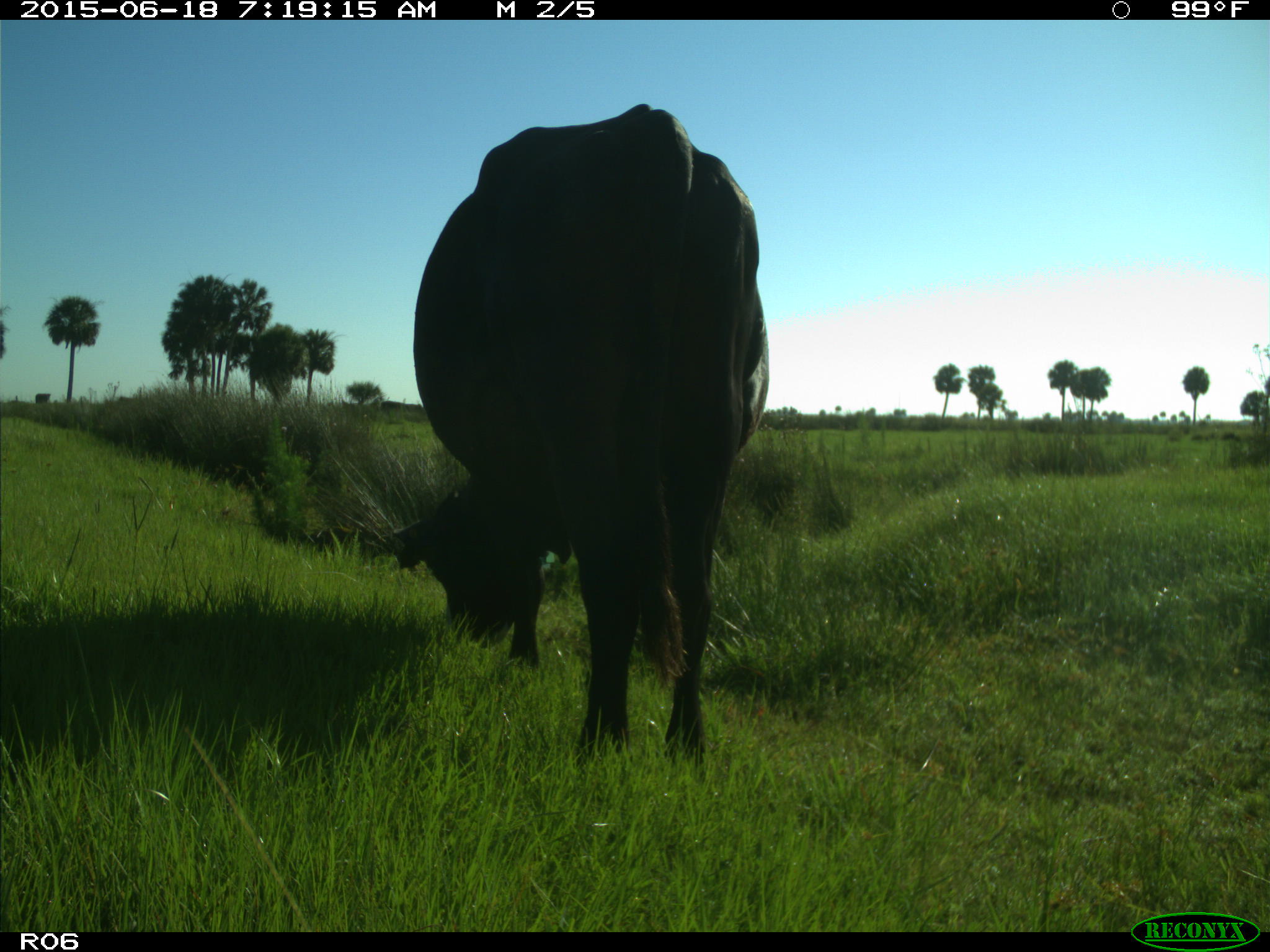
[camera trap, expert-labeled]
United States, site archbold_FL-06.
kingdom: Animalia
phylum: Chordata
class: Mammalia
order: Artiodactyla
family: Bovidae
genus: Bos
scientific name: Bos taurus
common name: domestic cow